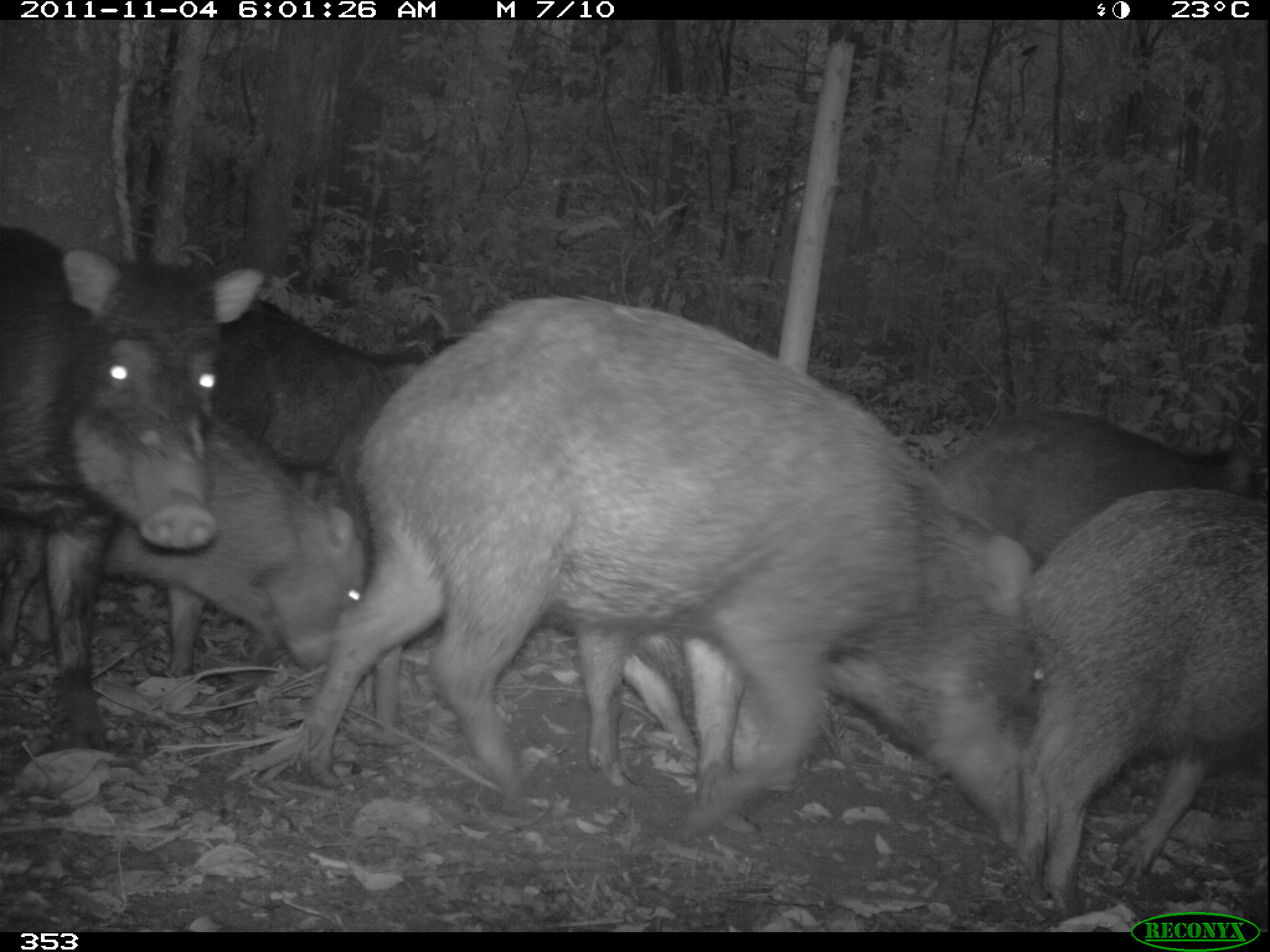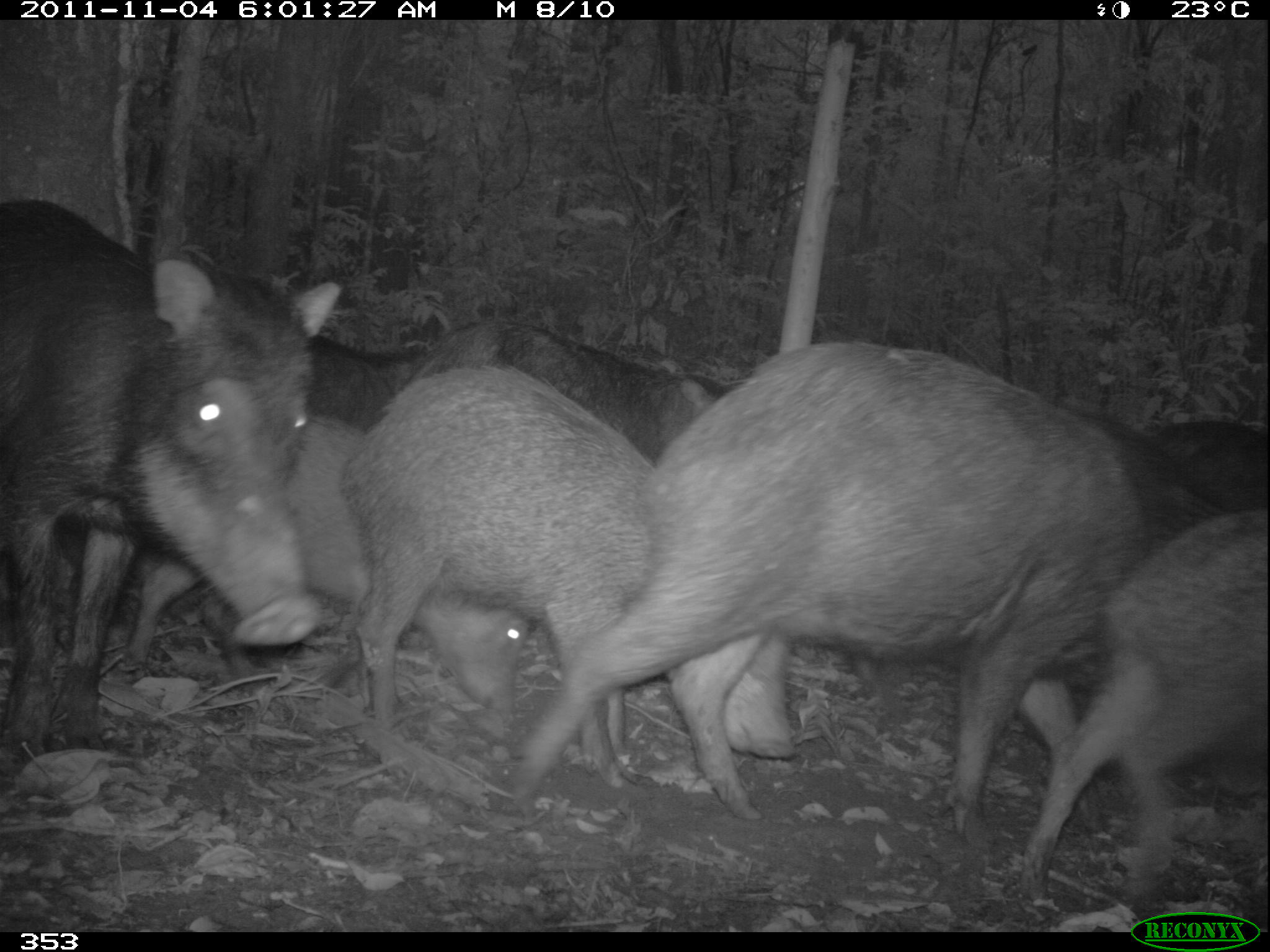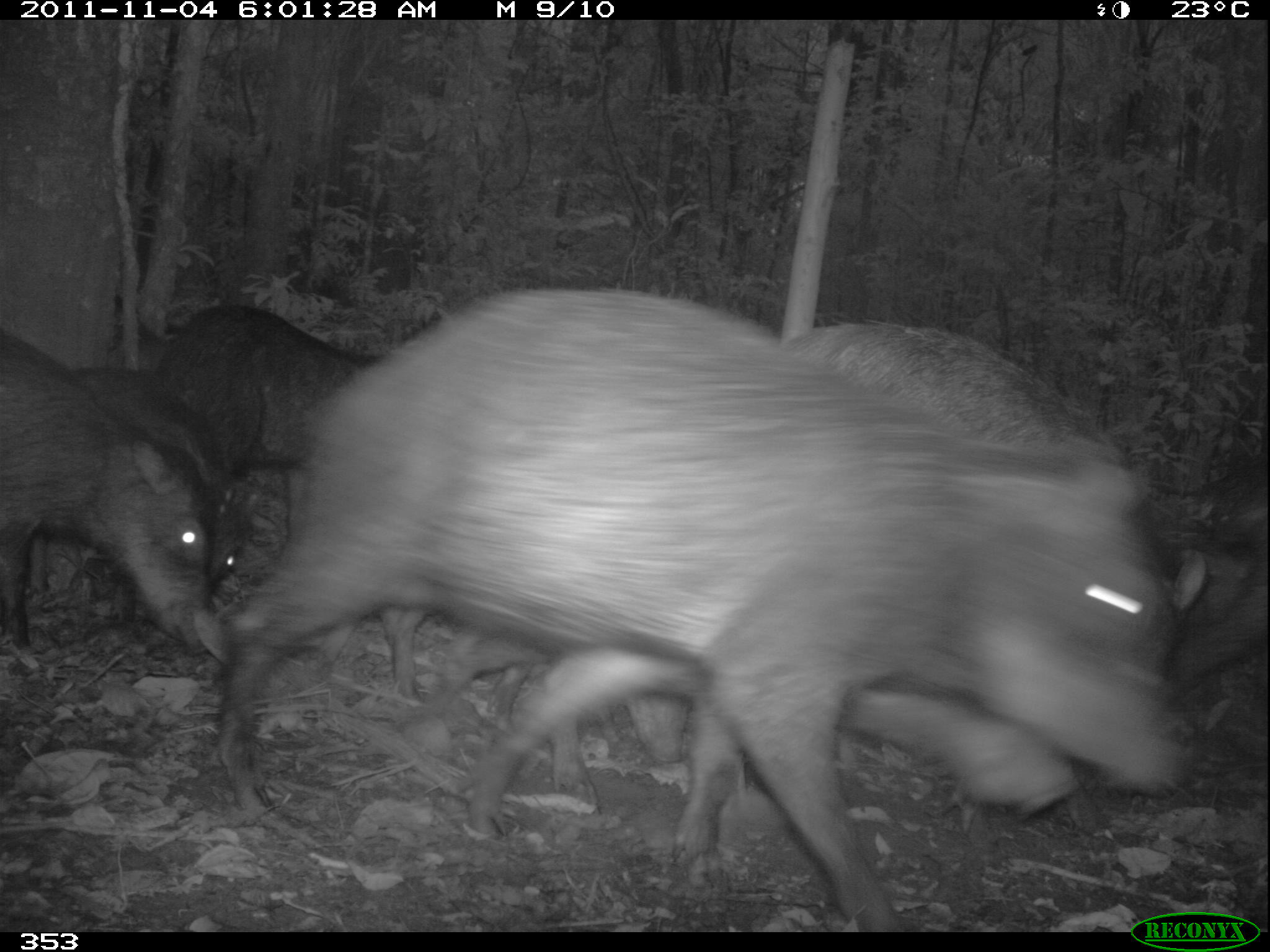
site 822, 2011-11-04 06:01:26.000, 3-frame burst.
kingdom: Animalia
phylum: Chordata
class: Mammalia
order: Artiodactyla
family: Tayassuidae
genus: Tayassu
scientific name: Tayassu pecari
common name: white-lipped peccary